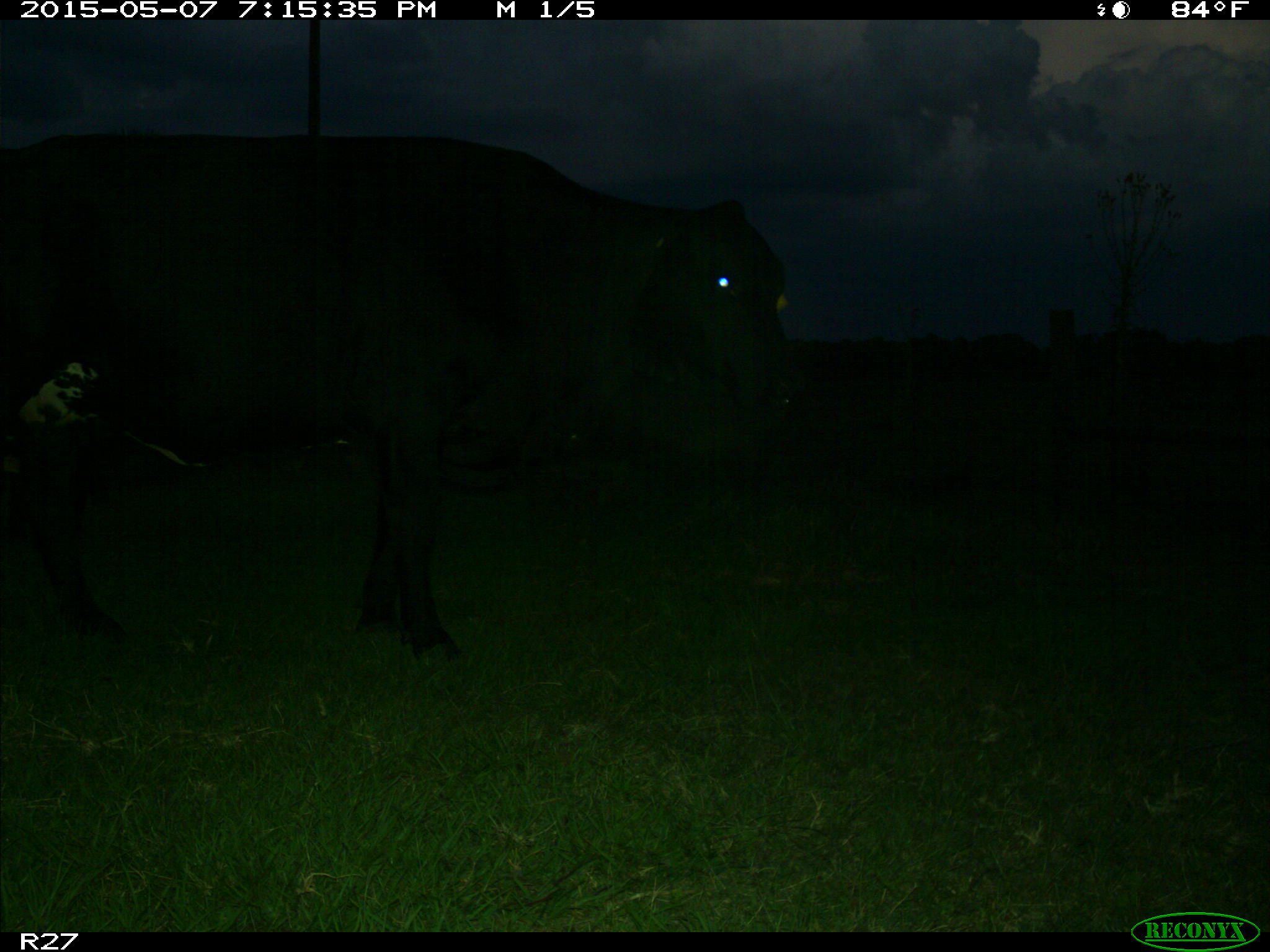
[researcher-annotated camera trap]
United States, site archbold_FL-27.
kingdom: Animalia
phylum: Chordata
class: Mammalia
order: Artiodactyla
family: Bovidae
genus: Bos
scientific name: Bos taurus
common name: domestic cow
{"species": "Bos taurus (domestic cow)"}